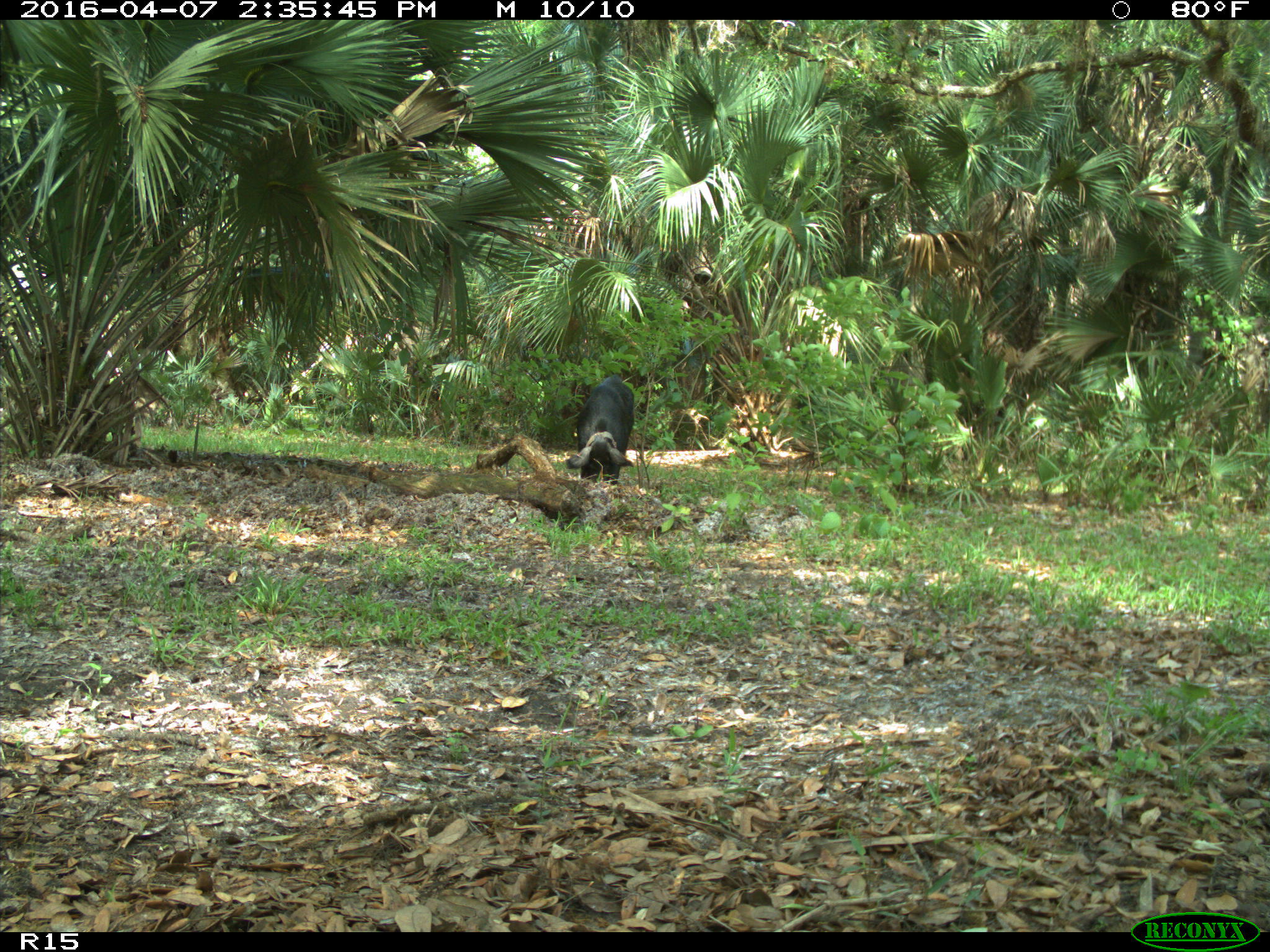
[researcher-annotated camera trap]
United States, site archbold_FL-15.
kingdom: Animalia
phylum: Chordata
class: Mammalia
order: Artiodactyla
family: Suidae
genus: Sus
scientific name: Sus scrofa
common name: wild boar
Sus scrofa (wild boar).